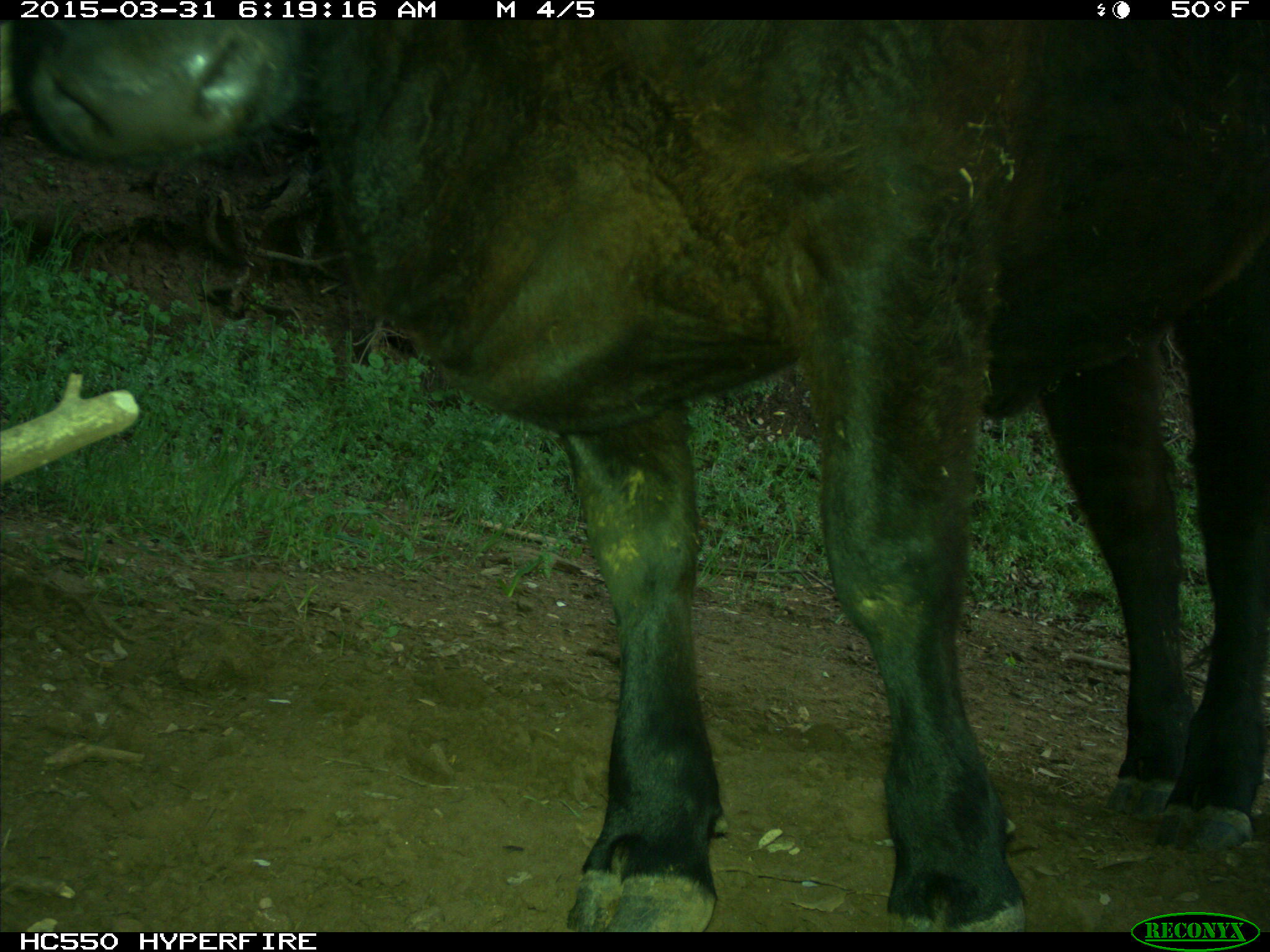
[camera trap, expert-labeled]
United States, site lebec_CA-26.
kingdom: Animalia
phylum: Chordata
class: Mammalia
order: Artiodactyla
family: Bovidae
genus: Bos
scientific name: Bos taurus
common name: domestic cow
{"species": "Bos taurus (domestic cow)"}